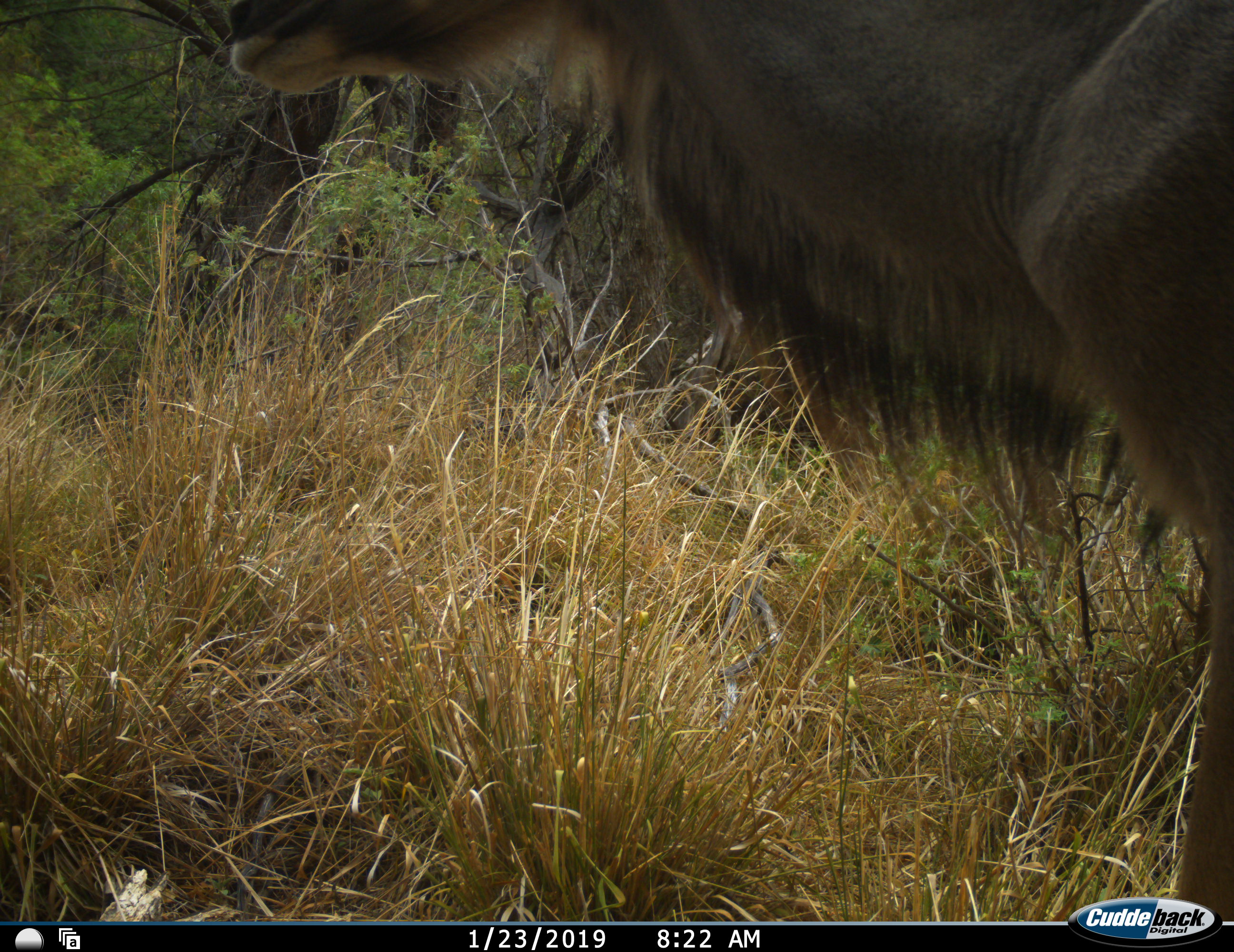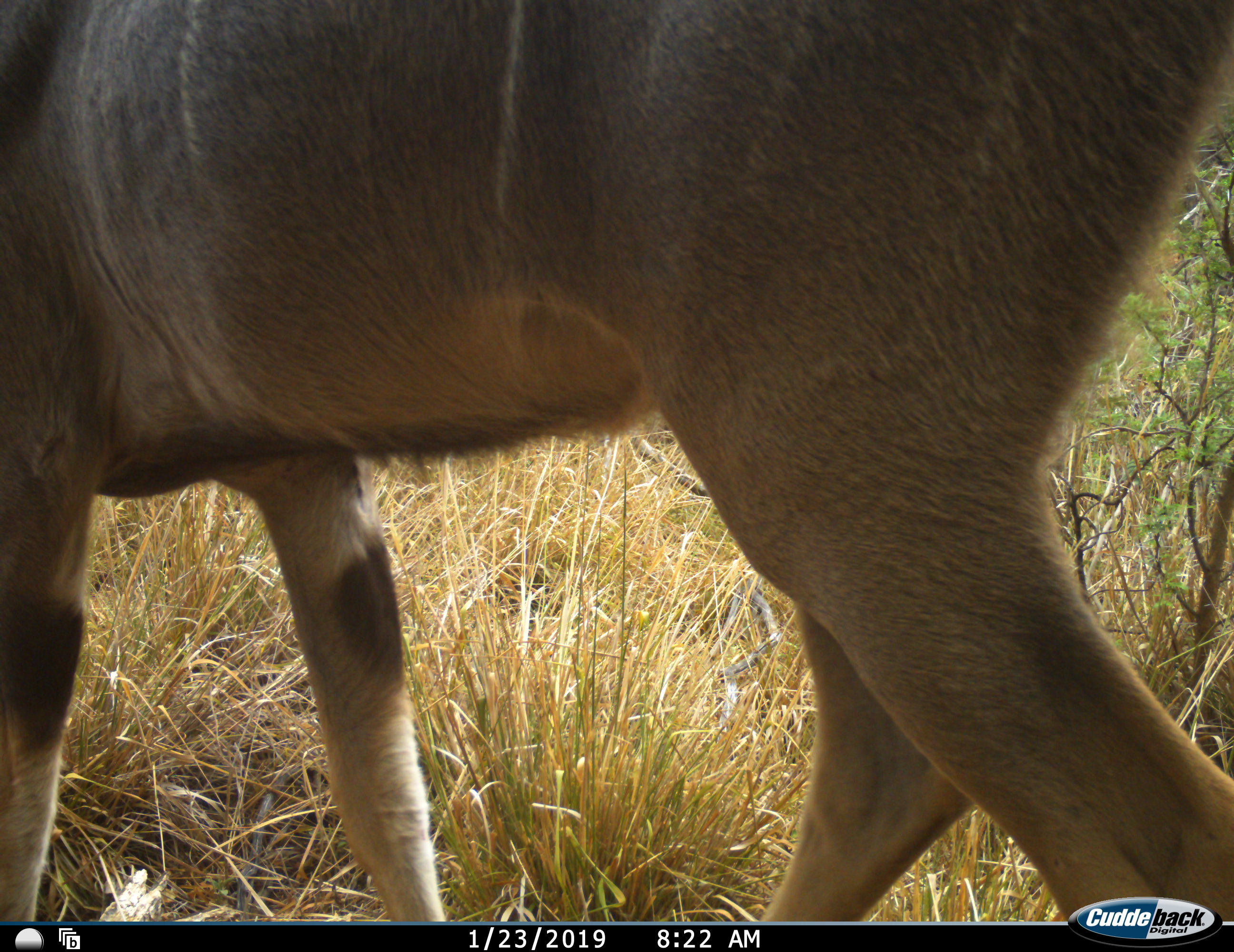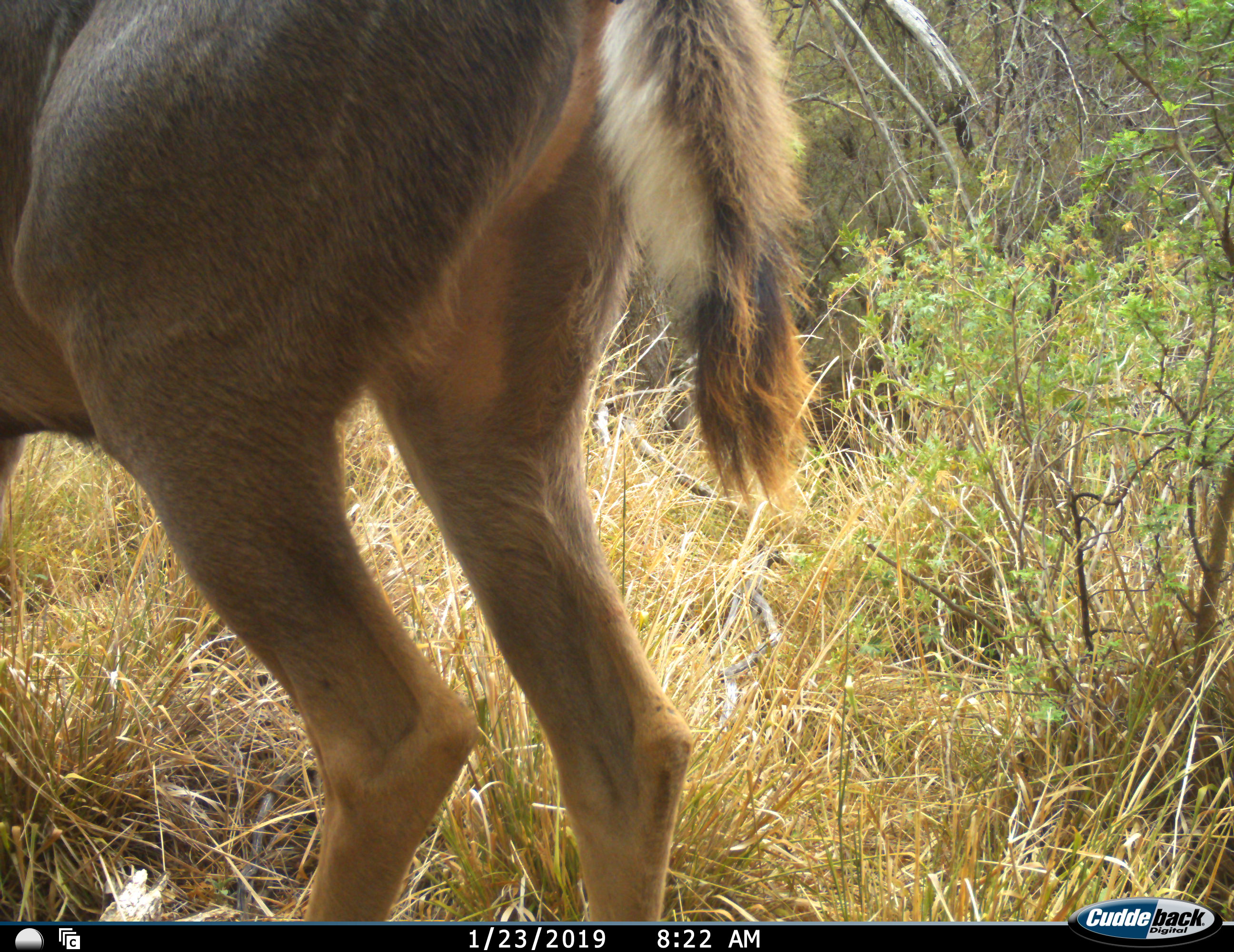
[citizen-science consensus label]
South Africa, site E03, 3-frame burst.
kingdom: Animalia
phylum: Chordata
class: Mammalia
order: Artiodactyla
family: Bovidae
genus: Tragelaphus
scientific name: Tragelaphus strepsiceros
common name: greater kudu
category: kudu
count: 1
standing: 50%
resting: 0%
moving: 67%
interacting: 0%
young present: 0%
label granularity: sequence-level